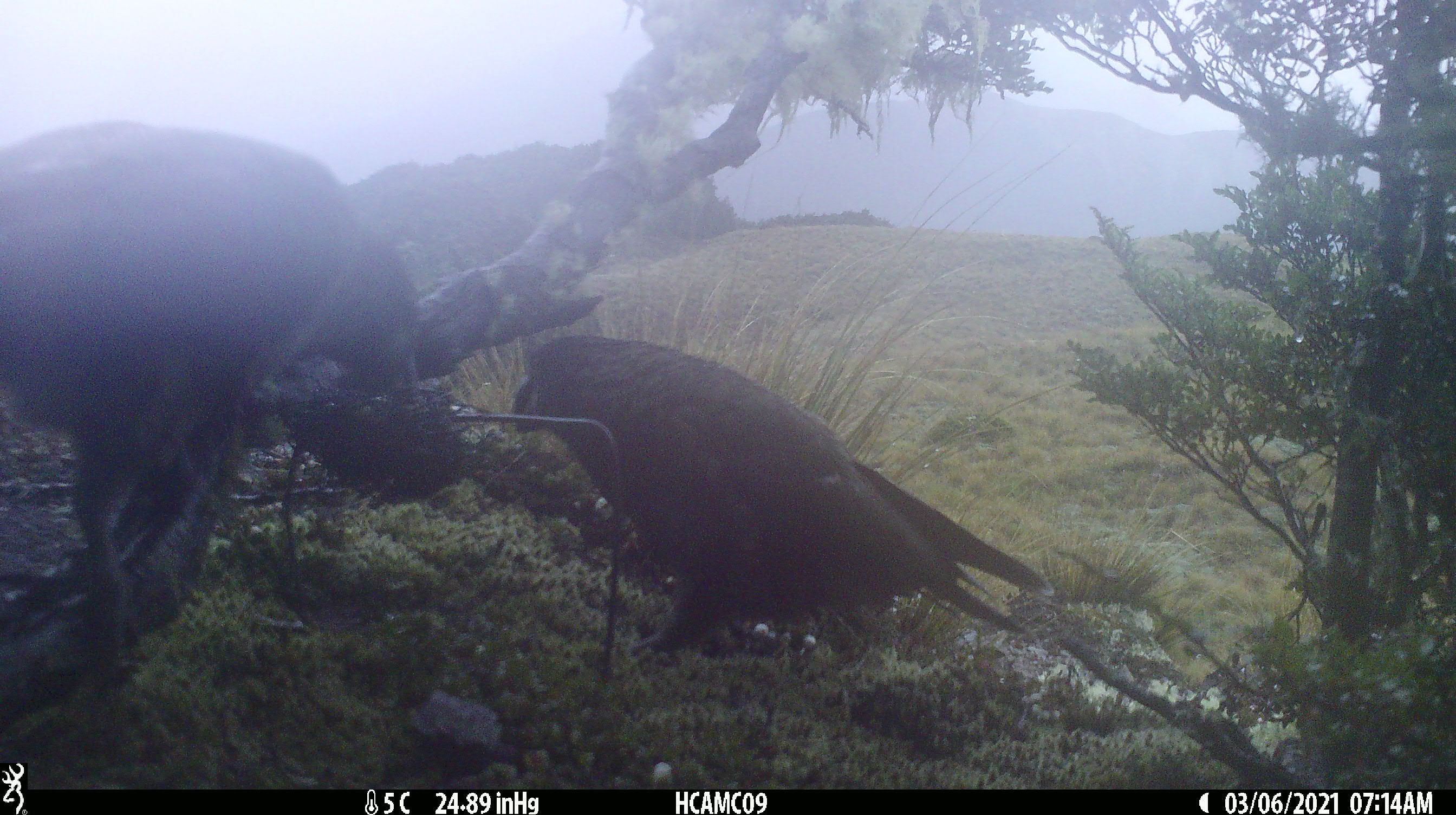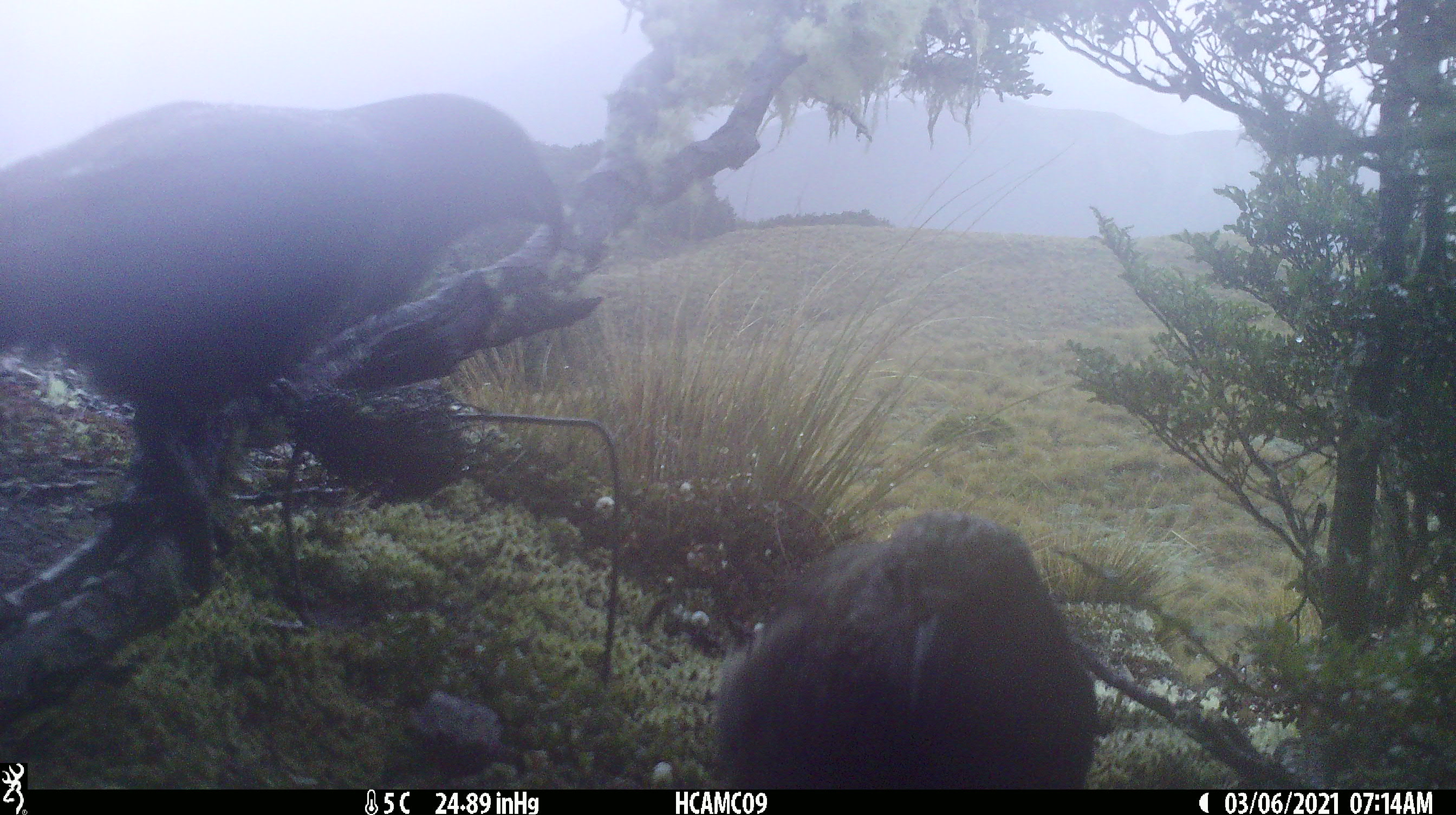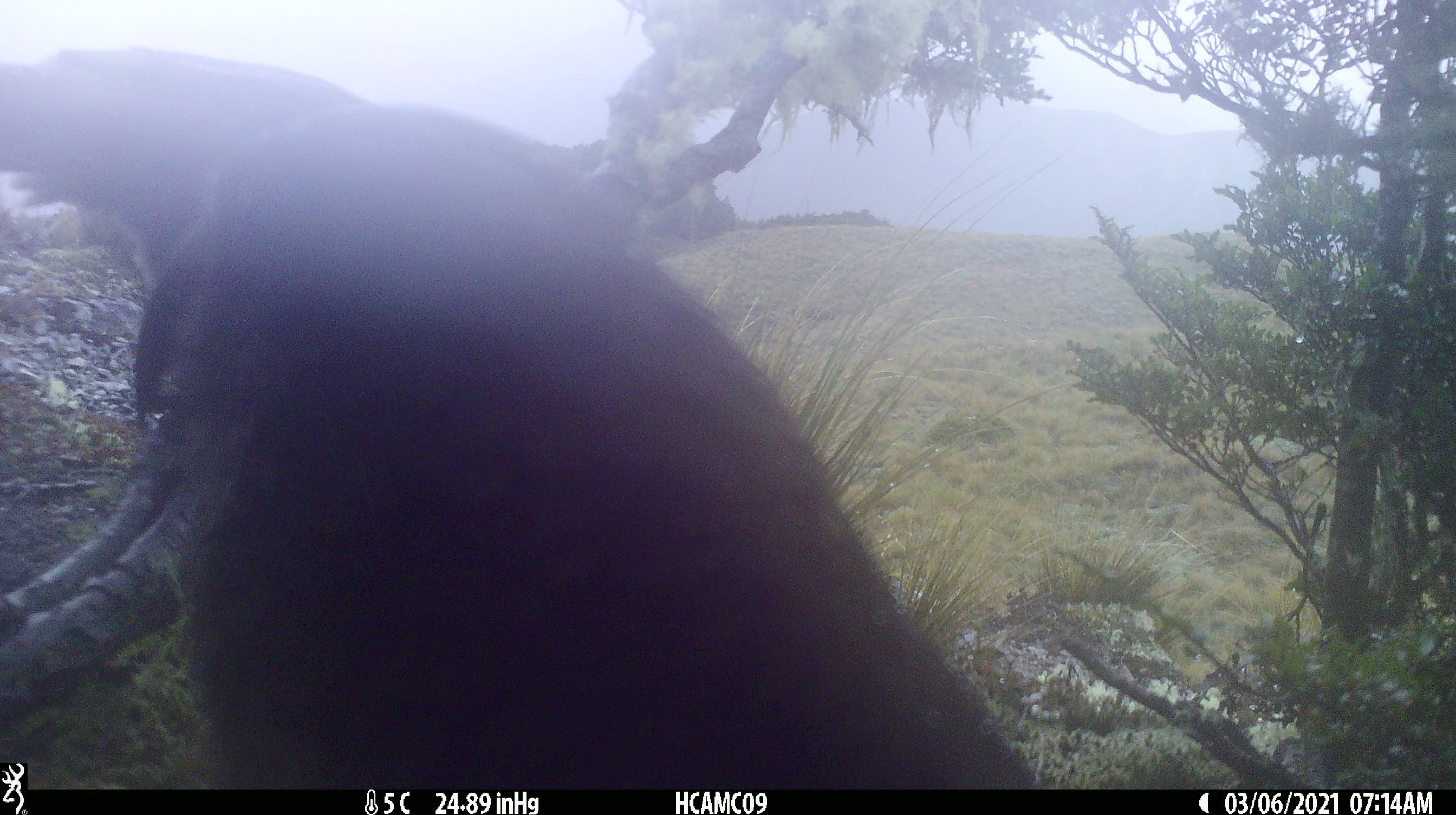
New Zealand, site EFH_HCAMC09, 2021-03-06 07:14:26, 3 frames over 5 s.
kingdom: Animalia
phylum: Chordata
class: Aves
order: Psittaciformes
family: Strigopidae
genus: Nestor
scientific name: Nestor notabilis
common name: kea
Kea (Nestor notabilis).